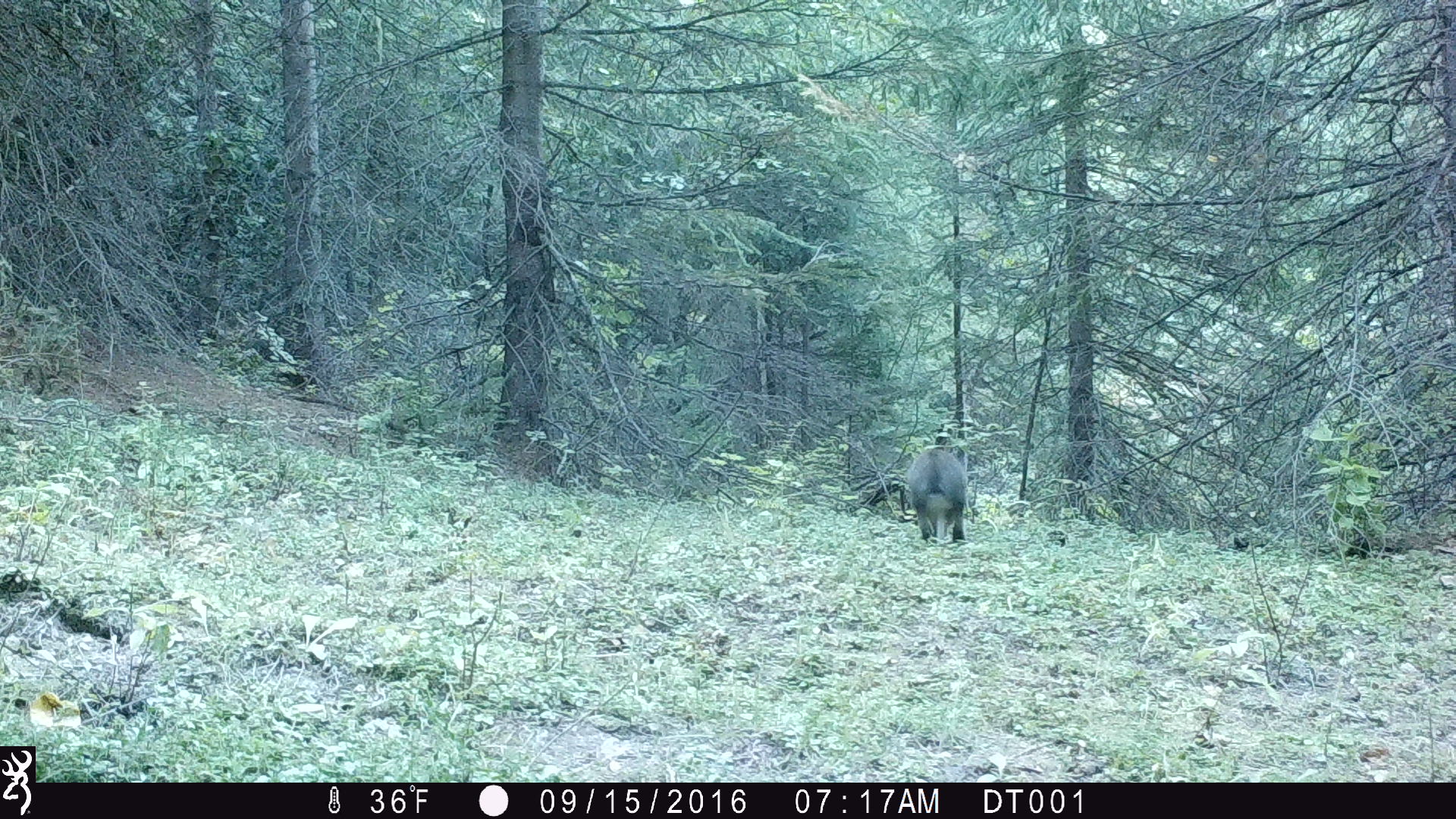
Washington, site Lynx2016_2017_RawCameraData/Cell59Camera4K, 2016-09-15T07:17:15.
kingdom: Animalia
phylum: Chordata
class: Mammalia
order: Lagomorpha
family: Leporidae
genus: Lepus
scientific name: Lepus americanus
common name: snowshoe hare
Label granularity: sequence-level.